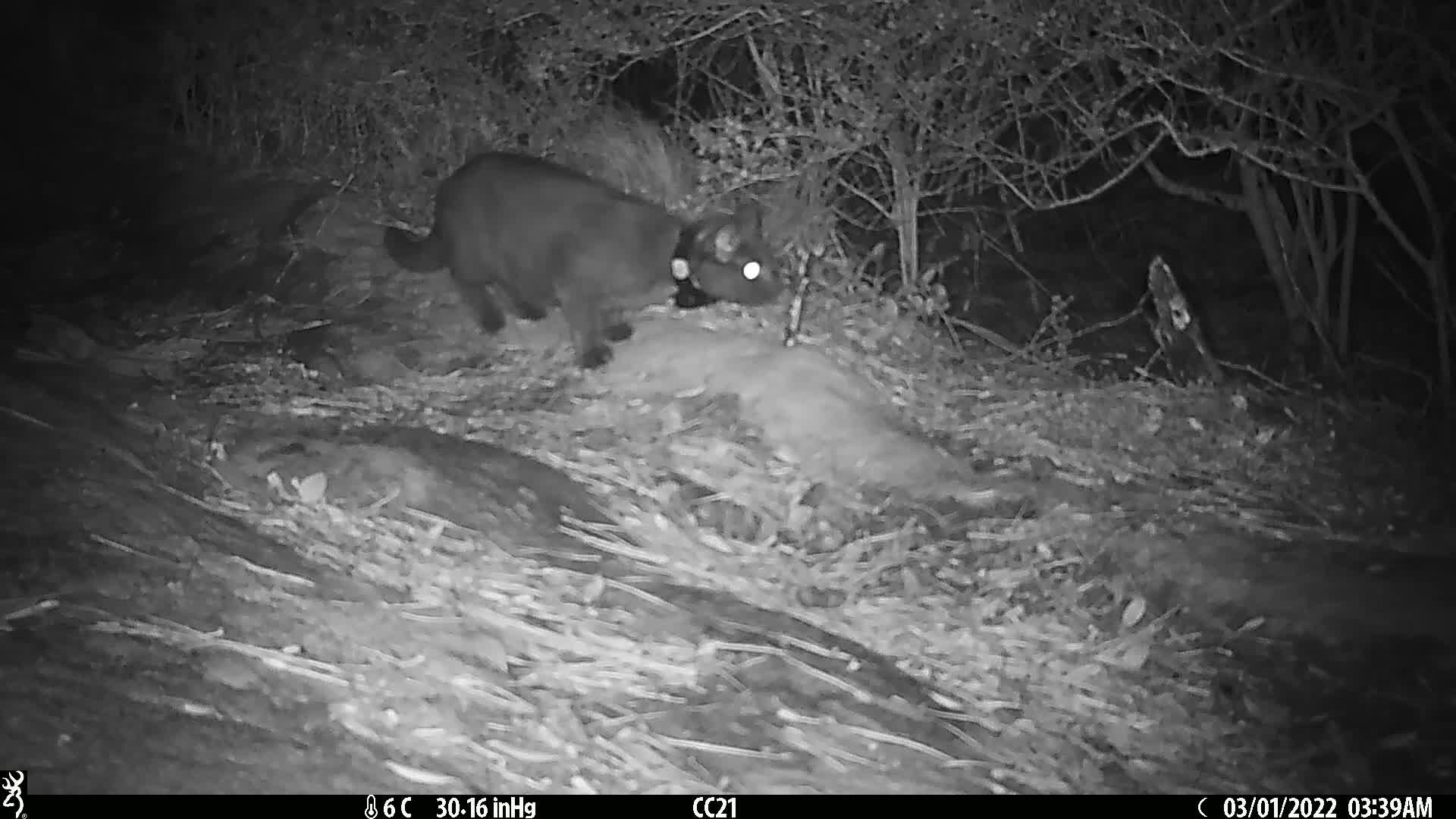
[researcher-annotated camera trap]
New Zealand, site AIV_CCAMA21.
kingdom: Animalia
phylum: Chordata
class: Mammalia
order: Carnivora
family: Felidae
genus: Felis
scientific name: Felis catus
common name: domestic cat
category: cat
Cat (domestic cat) (Felis catus).